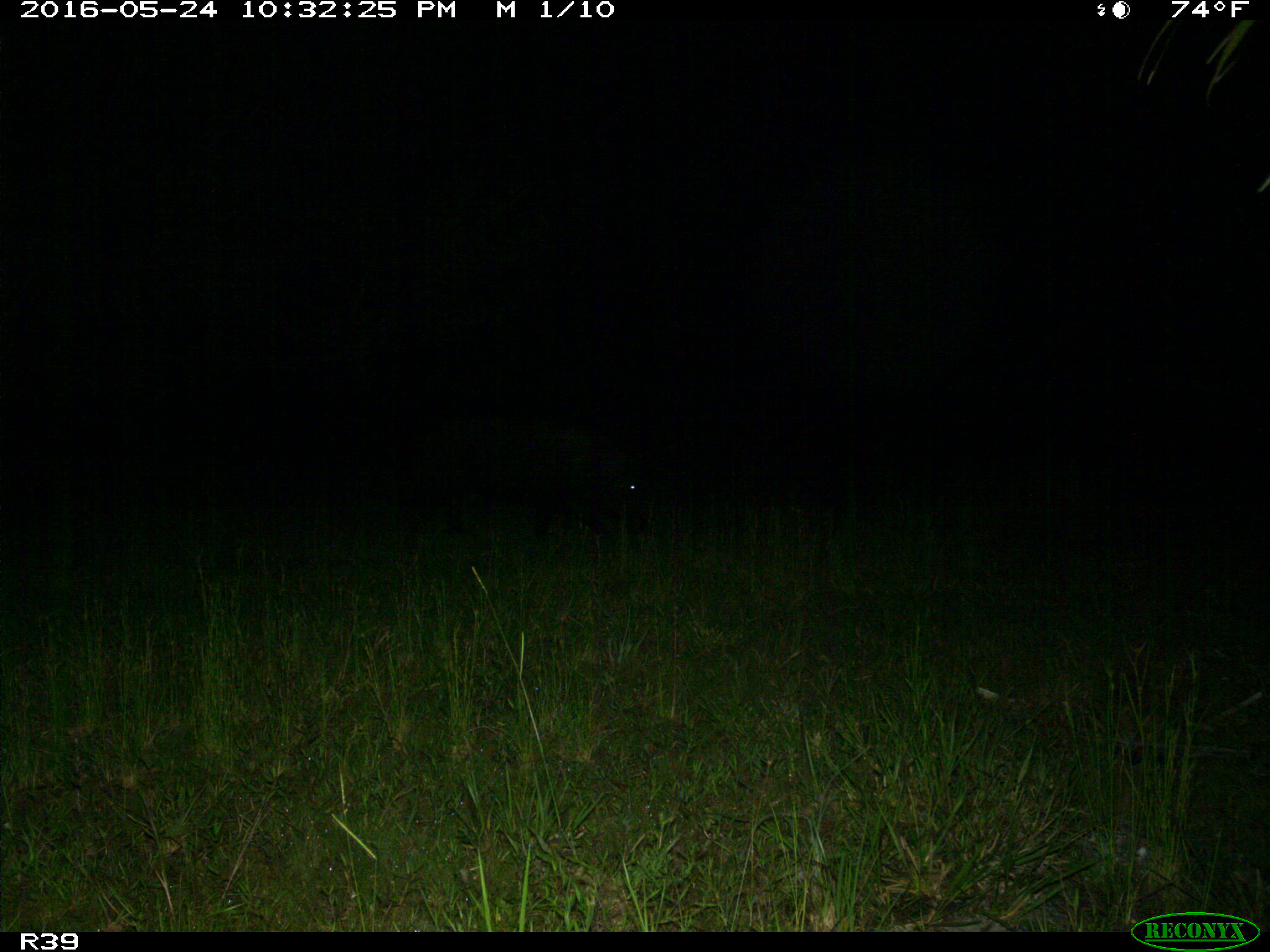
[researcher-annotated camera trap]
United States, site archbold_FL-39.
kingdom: Animalia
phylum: Chordata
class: Mammalia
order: Artiodactyla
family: Suidae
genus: Sus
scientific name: Sus scrofa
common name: wild boar